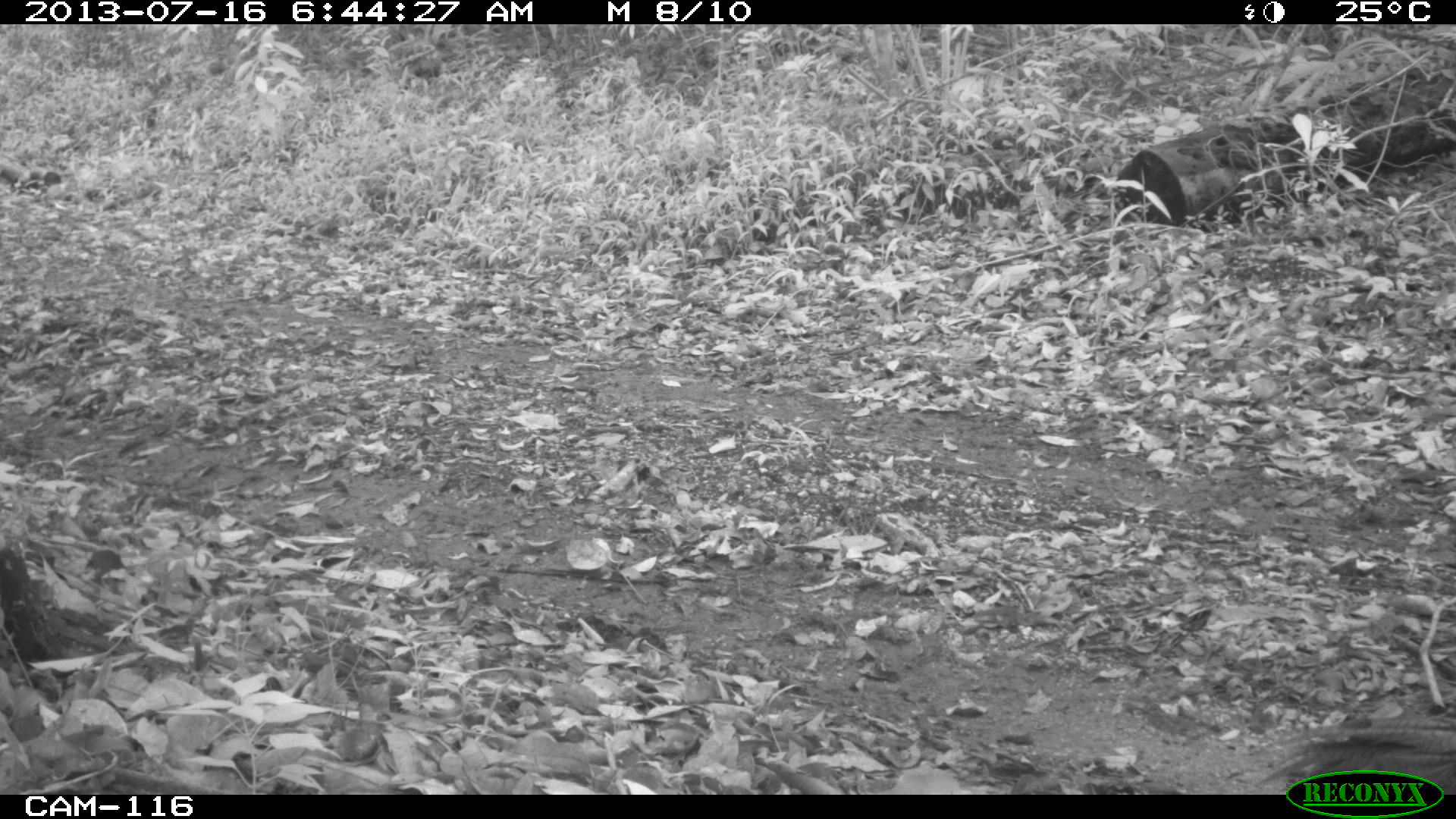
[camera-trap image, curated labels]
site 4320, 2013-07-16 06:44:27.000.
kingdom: Animalia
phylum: Chordata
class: Aves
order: Galliformes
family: Phasianidae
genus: Meleagris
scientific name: Meleagris ocellata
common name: ocellated turkey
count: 1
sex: male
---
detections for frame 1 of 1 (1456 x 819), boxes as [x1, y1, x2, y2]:
meleagris ocellata: [1270, 713, 1455, 793]